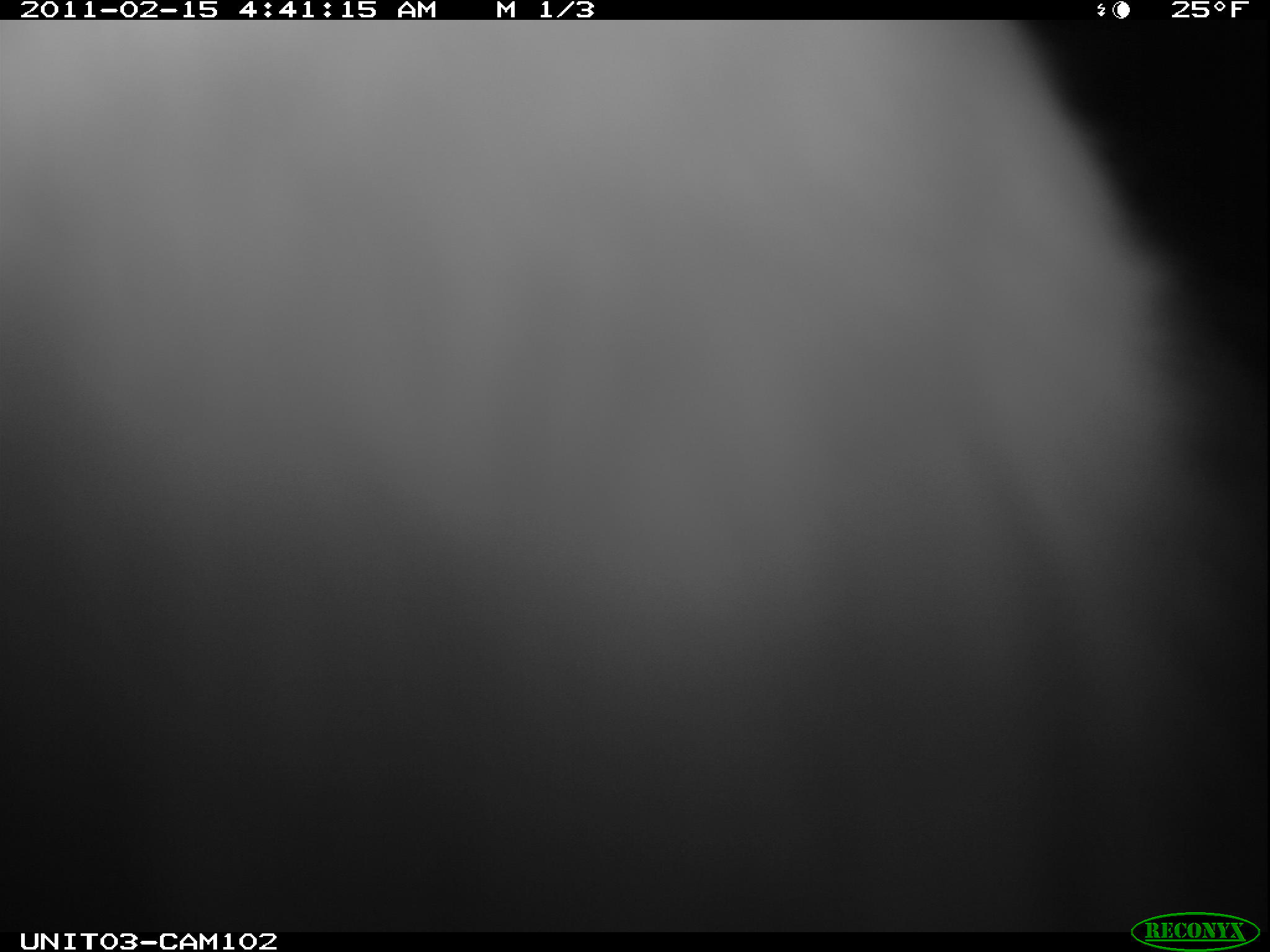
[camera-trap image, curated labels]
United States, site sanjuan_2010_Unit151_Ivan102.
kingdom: Animalia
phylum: Chordata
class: Mammalia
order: Lagomorpha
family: Leporidae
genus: Lepus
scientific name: Lepus americanus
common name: snowshoe hare